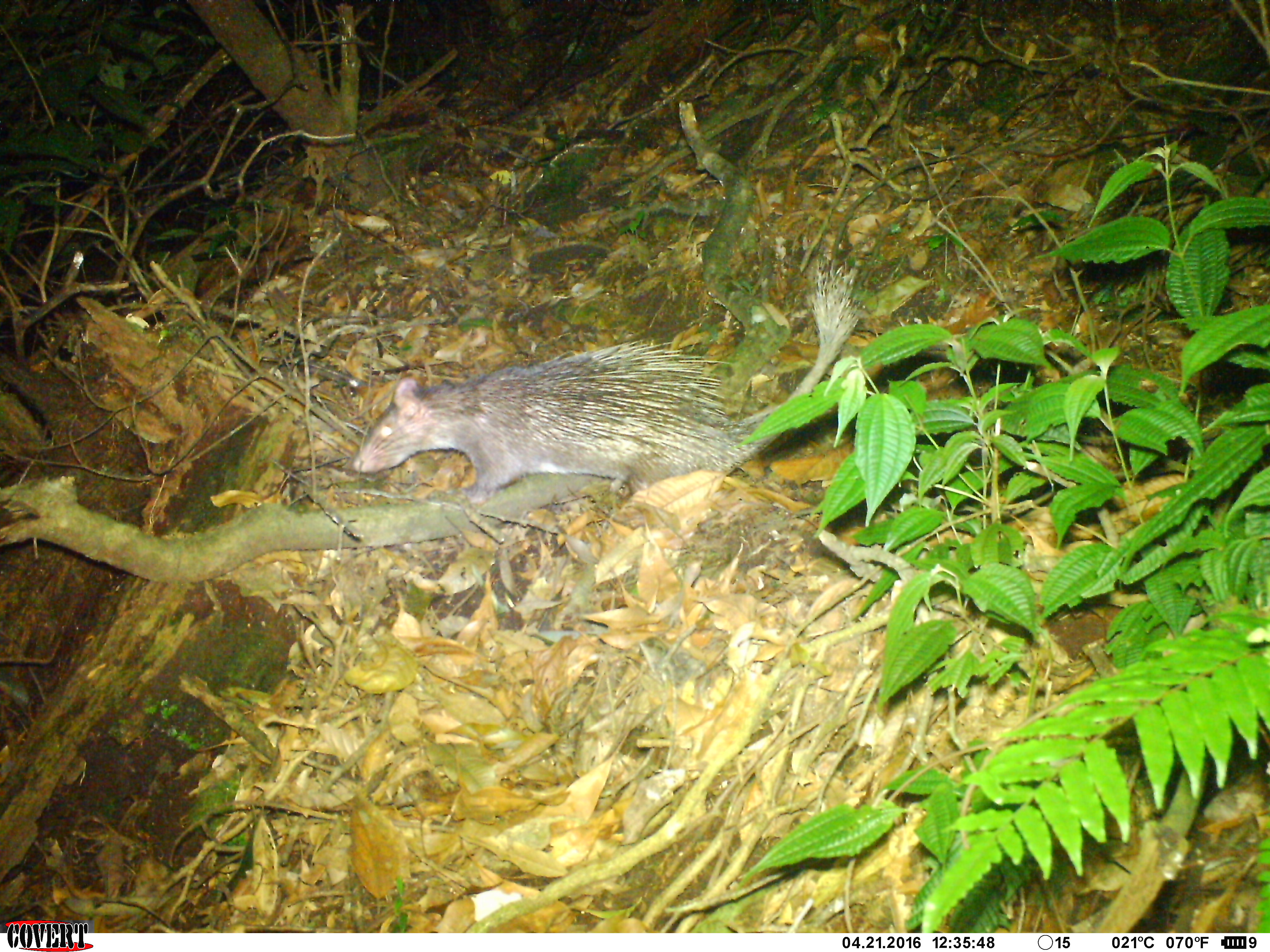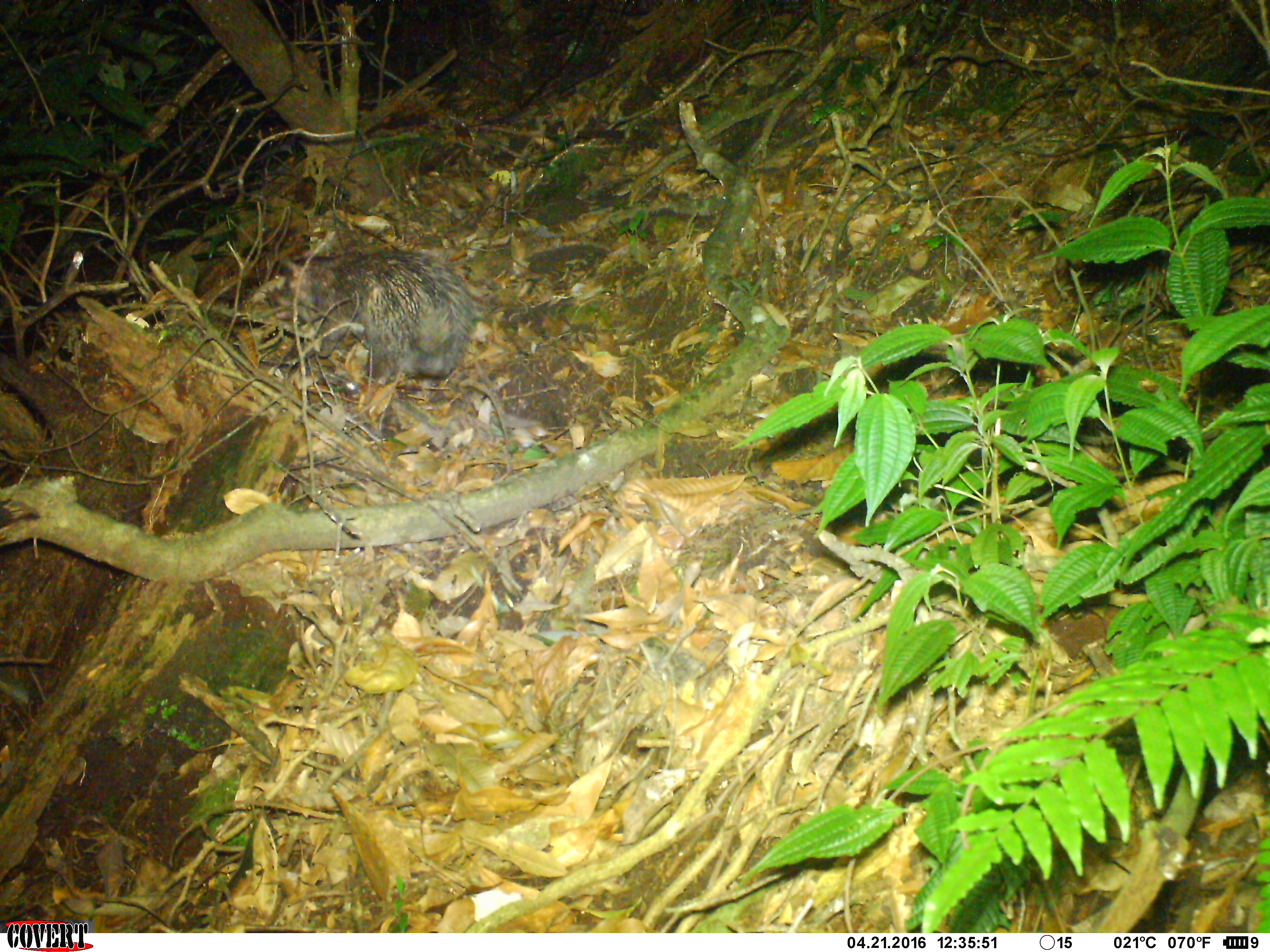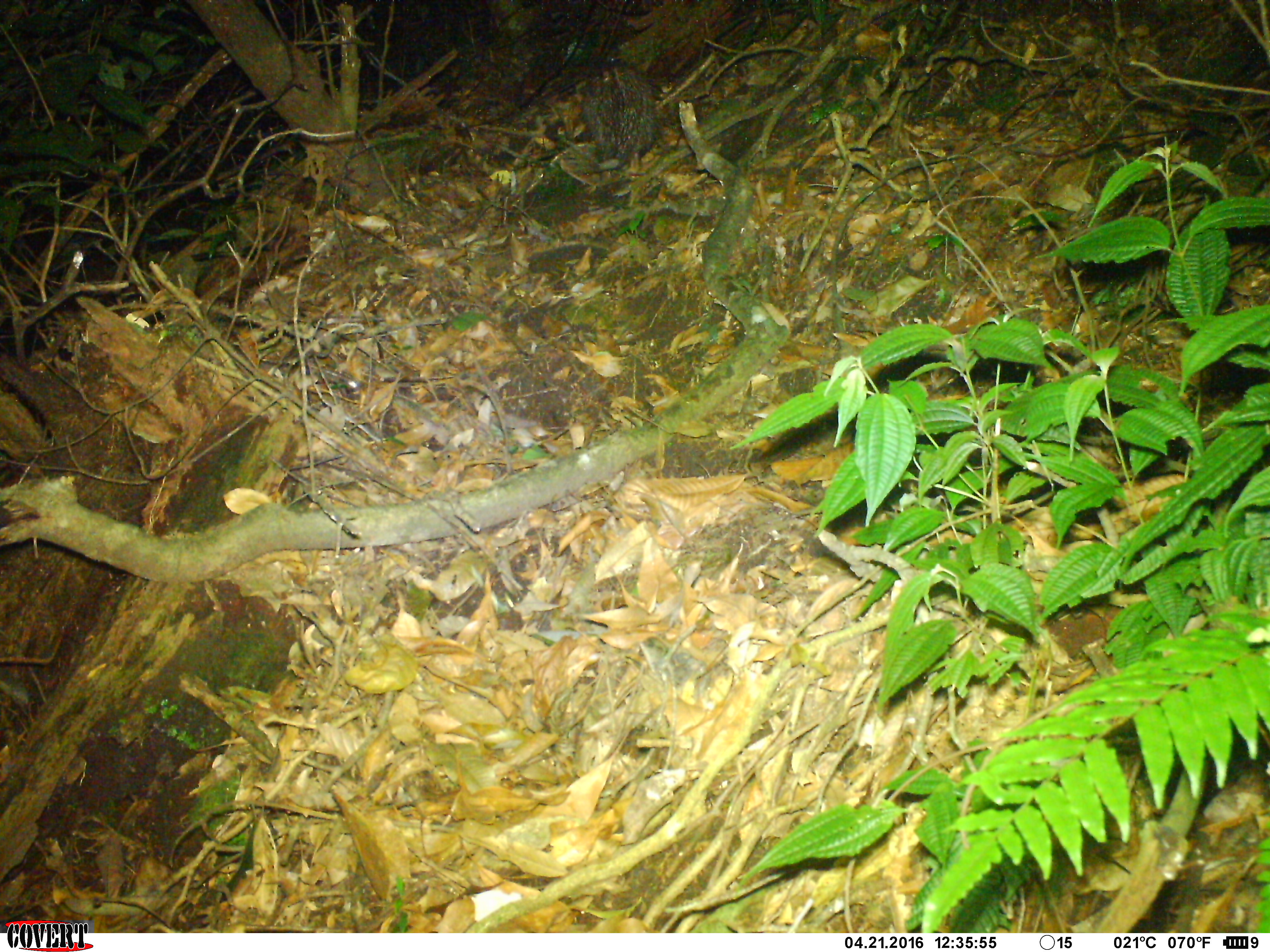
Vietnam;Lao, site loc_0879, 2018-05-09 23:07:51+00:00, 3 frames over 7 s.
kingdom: Animalia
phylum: Chordata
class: Mammalia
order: Rodentia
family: Hystricidae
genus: Atherurus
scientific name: Atherurus macrourus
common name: asiatic brush-tailed porcupine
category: asiatic brush tailed porcupine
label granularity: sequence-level